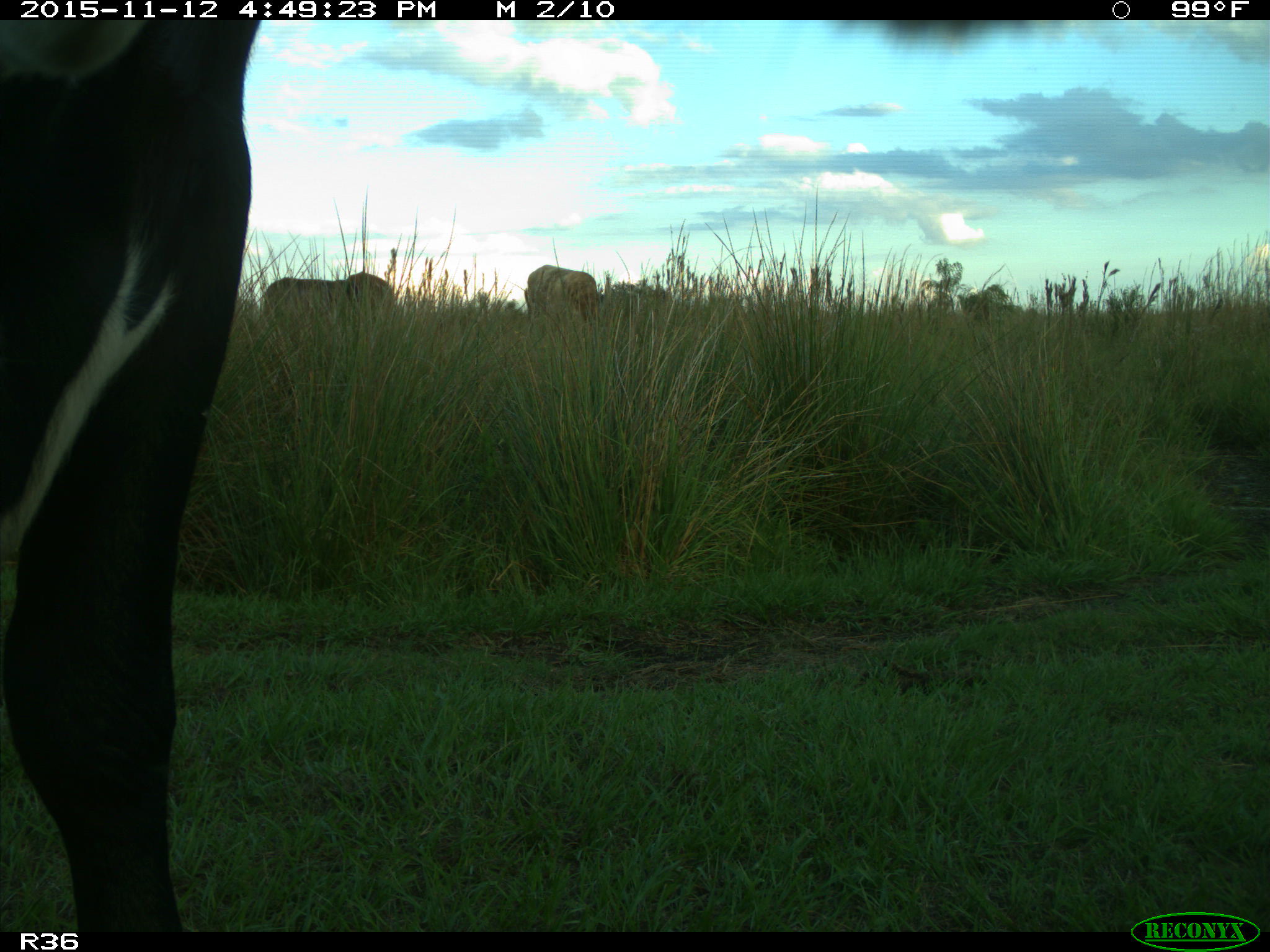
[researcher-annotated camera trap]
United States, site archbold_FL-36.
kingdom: Animalia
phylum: Chordata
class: Mammalia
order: Artiodactyla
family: Bovidae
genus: Bos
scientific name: Bos taurus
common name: domestic cow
Bos taurus (domestic cow).